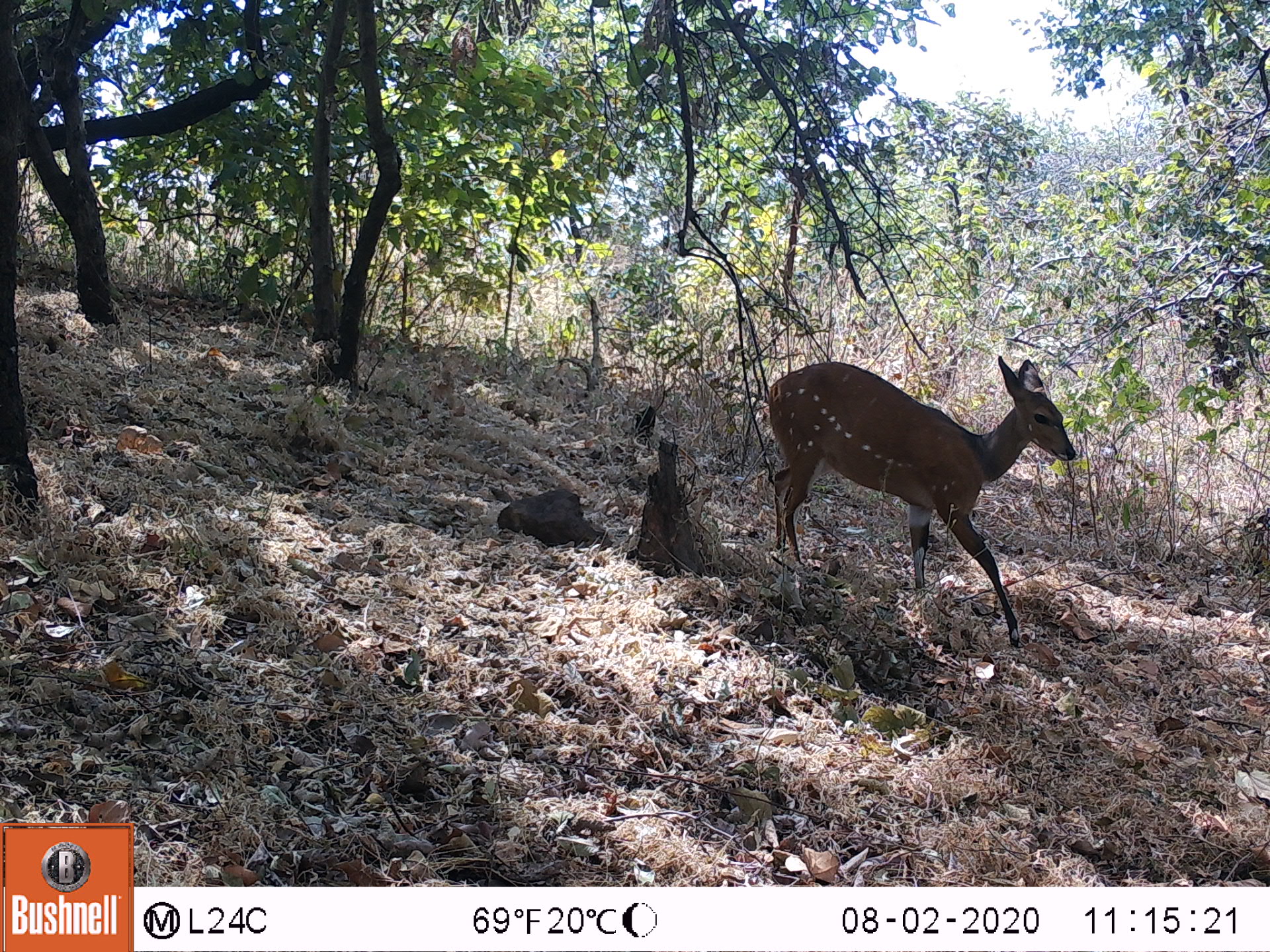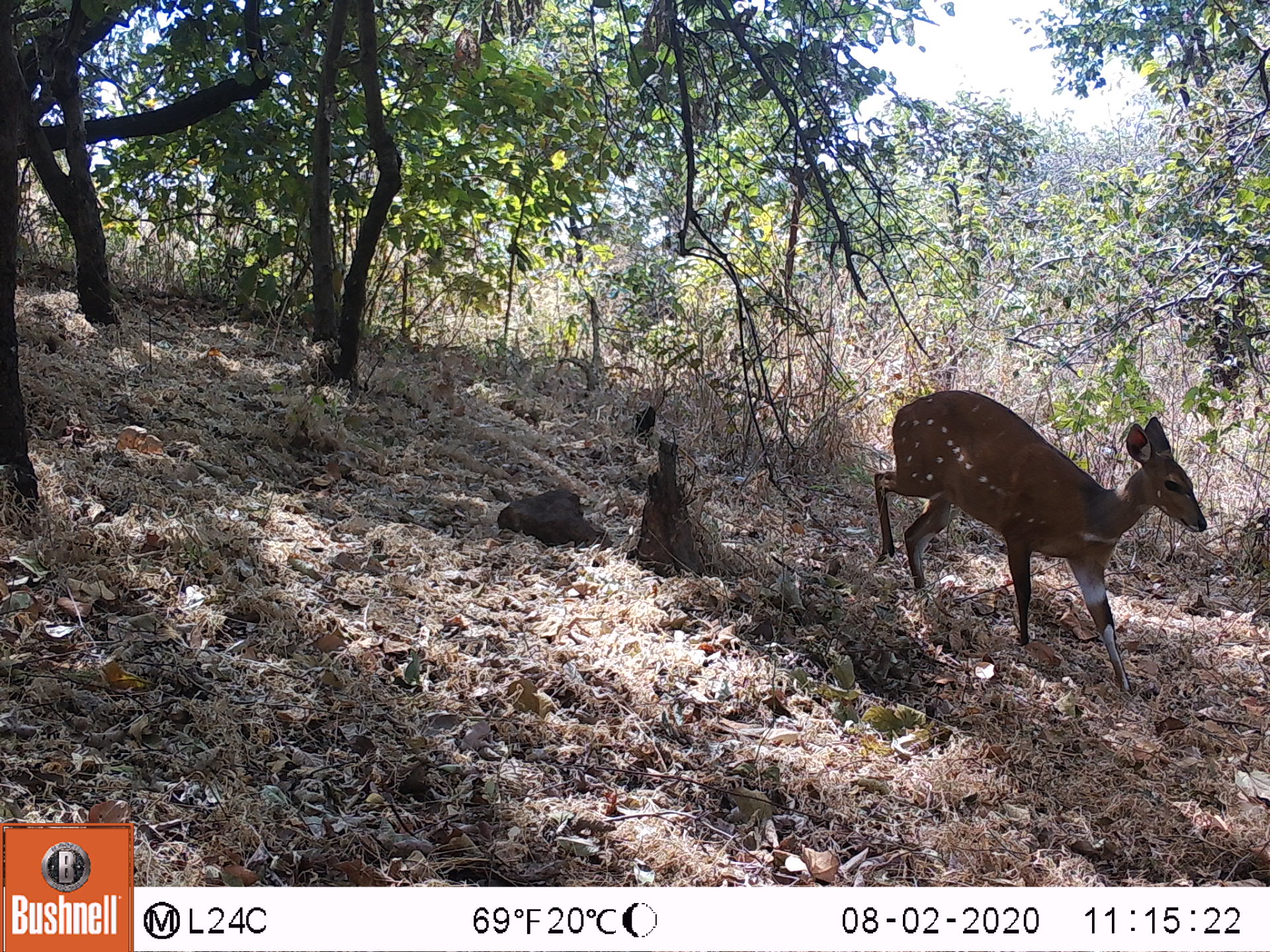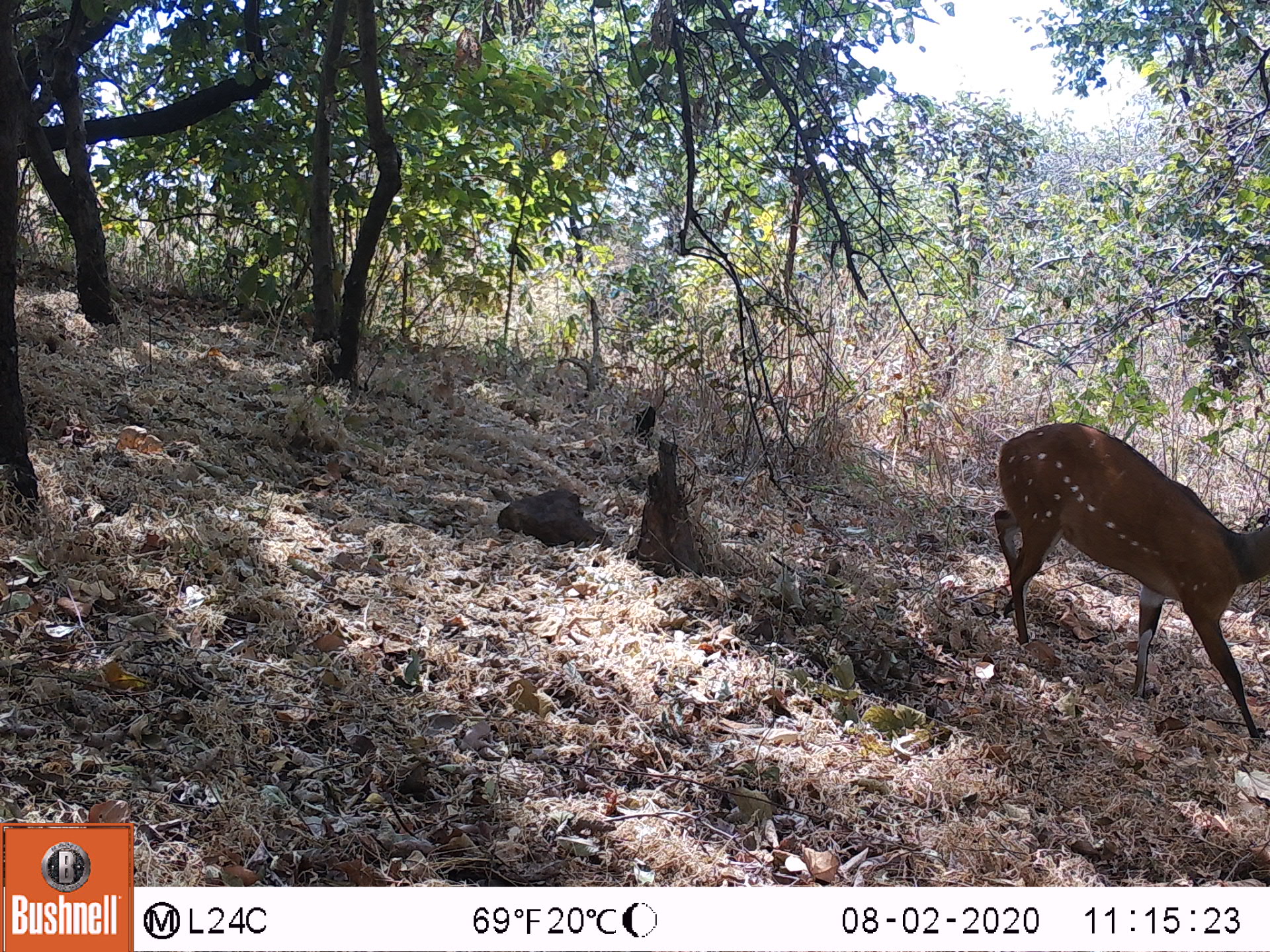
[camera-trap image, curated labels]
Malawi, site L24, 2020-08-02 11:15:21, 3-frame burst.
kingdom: Animalia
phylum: Chordata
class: Mammalia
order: Artiodactyla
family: Bovidae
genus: Tragelaphus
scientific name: Tragelaphus sylvaticus sylvaticus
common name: cape bushbuck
Cape bushbuck (Tragelaphus sylvaticus sylvaticus), count 1.